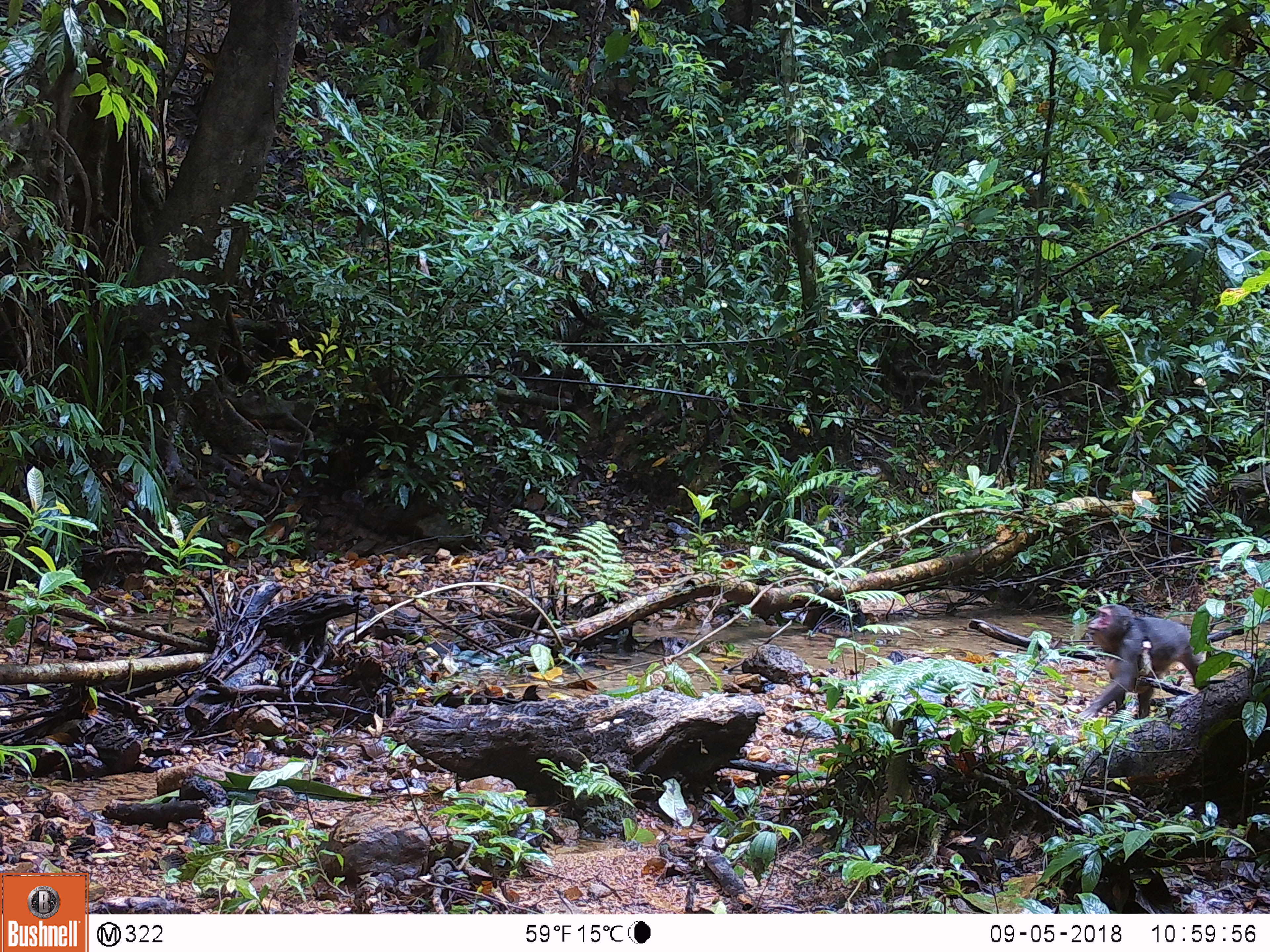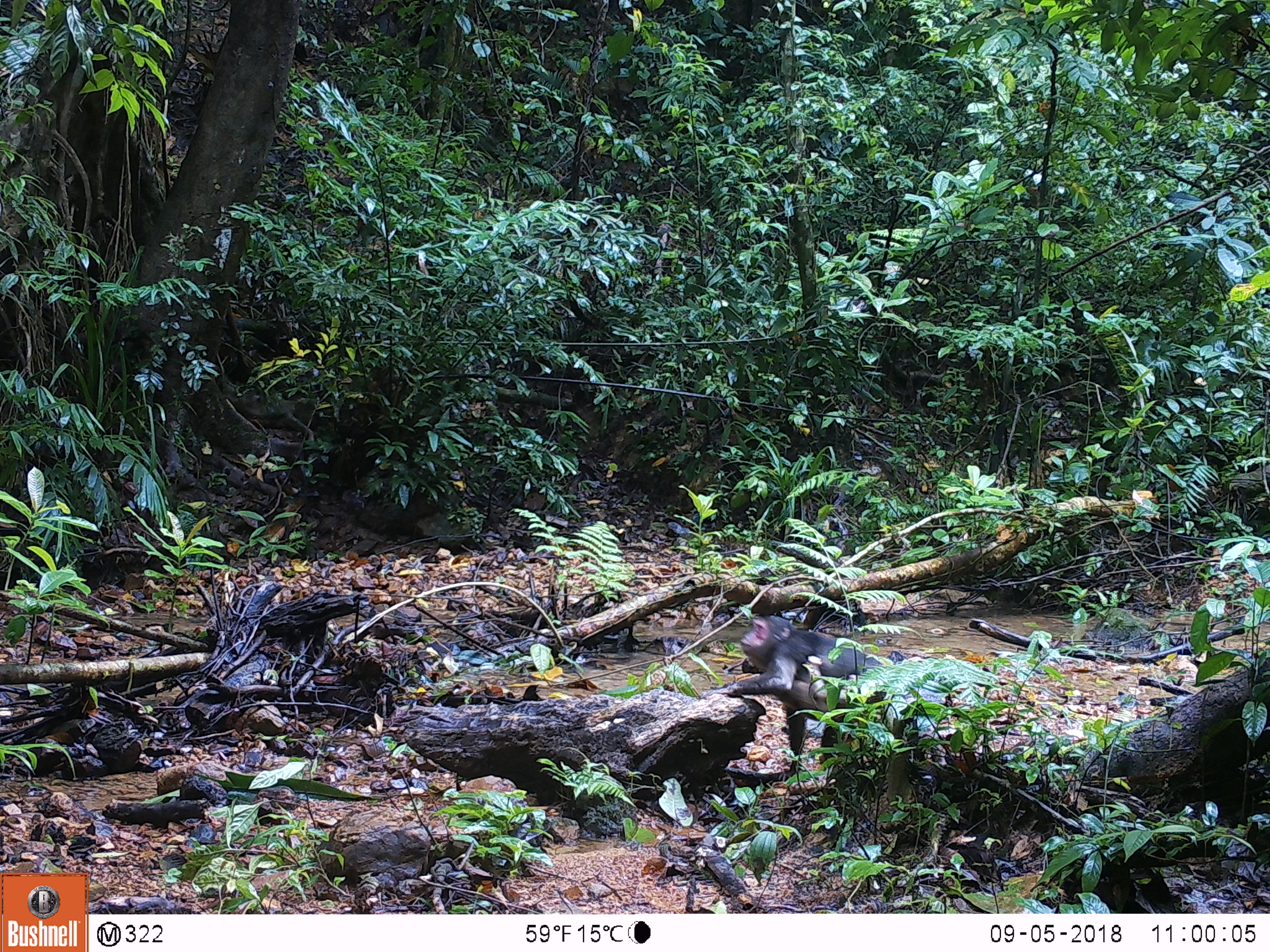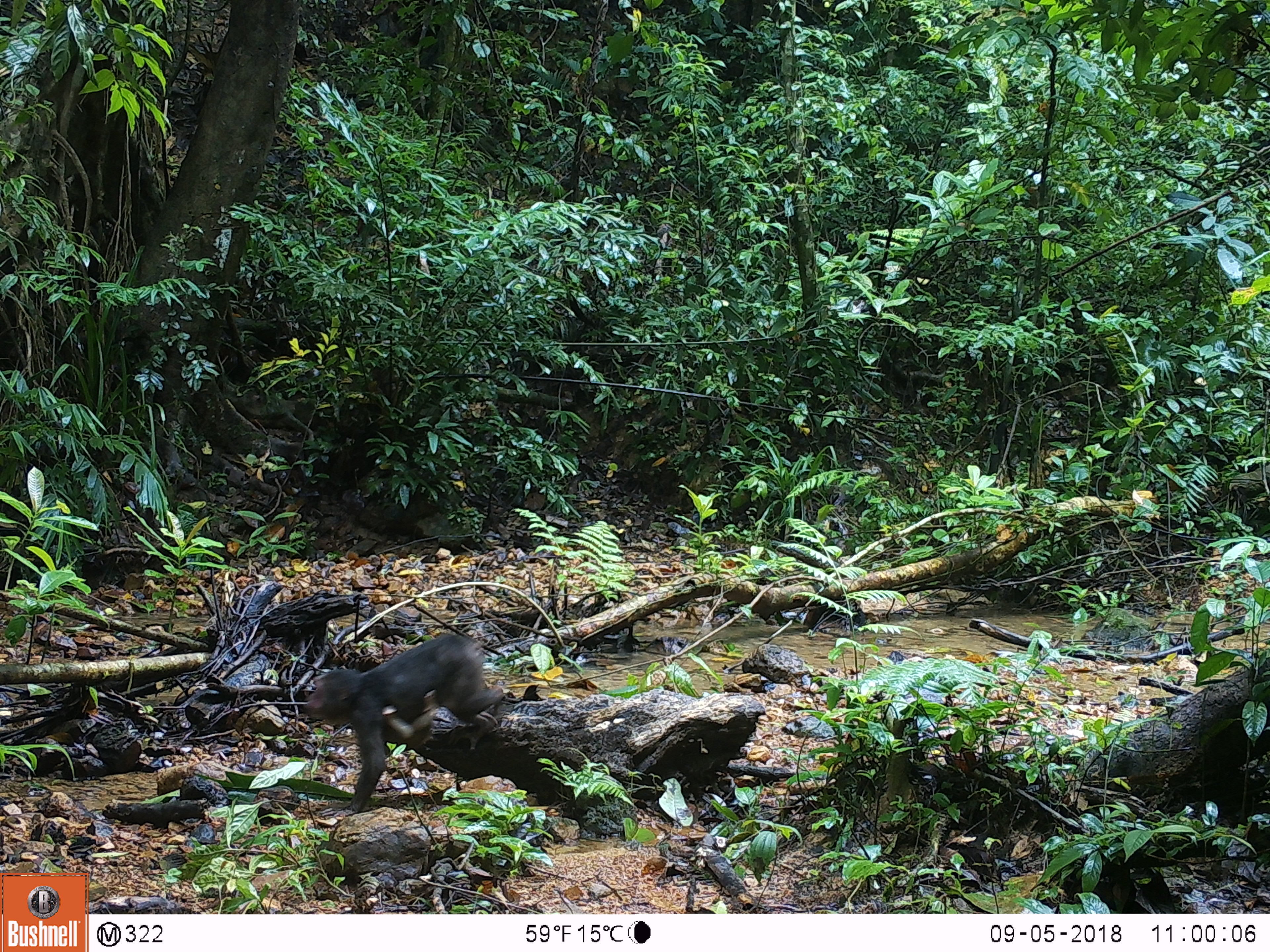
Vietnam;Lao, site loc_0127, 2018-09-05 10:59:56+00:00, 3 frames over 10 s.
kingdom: Animalia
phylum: Chordata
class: Mammalia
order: Primates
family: Cercopithecidae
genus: Macaca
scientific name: Macaca nemestrina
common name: pig-tailed macaque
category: pig tailed macaque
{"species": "pig tailed macaque (pig-tailed macaque) (Macaca nemestrina)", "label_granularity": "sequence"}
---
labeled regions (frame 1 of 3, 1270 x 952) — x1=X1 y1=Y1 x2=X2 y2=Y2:
pig tailed macaque: x1=1075 y1=603 x2=1215 y2=722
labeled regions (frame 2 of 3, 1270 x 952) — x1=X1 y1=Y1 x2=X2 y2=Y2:
pig tailed macaque: x1=701 y1=613 x2=927 y2=780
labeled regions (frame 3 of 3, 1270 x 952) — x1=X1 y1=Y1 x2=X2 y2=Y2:
pig tailed macaque: x1=303 y1=632 x2=506 y2=815